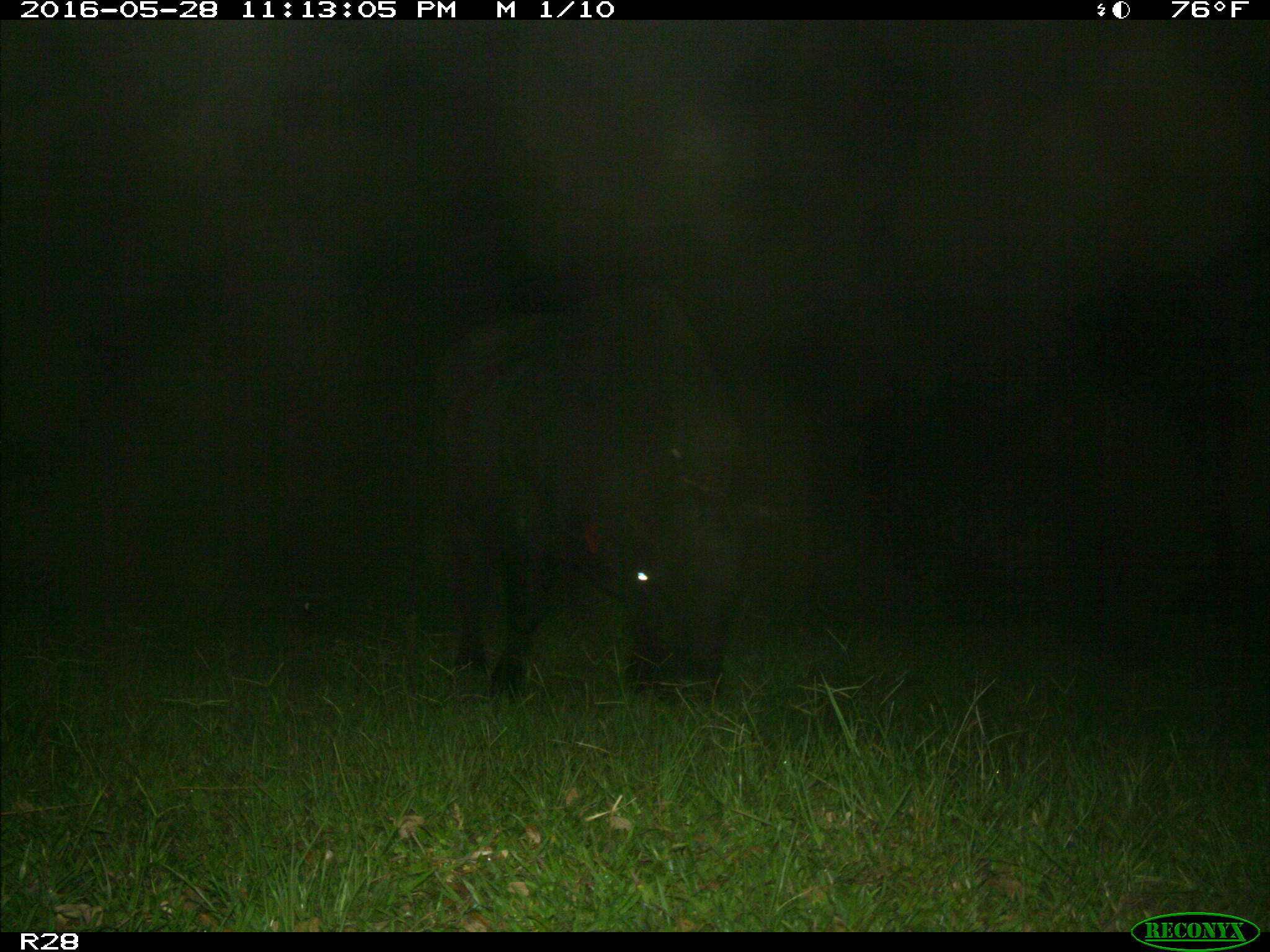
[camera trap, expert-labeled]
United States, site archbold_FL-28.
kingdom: Animalia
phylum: Chordata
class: Mammalia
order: Artiodactyla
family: Bovidae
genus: Bos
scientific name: Bos taurus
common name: domestic cow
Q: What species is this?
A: Bos taurus (domestic cow).